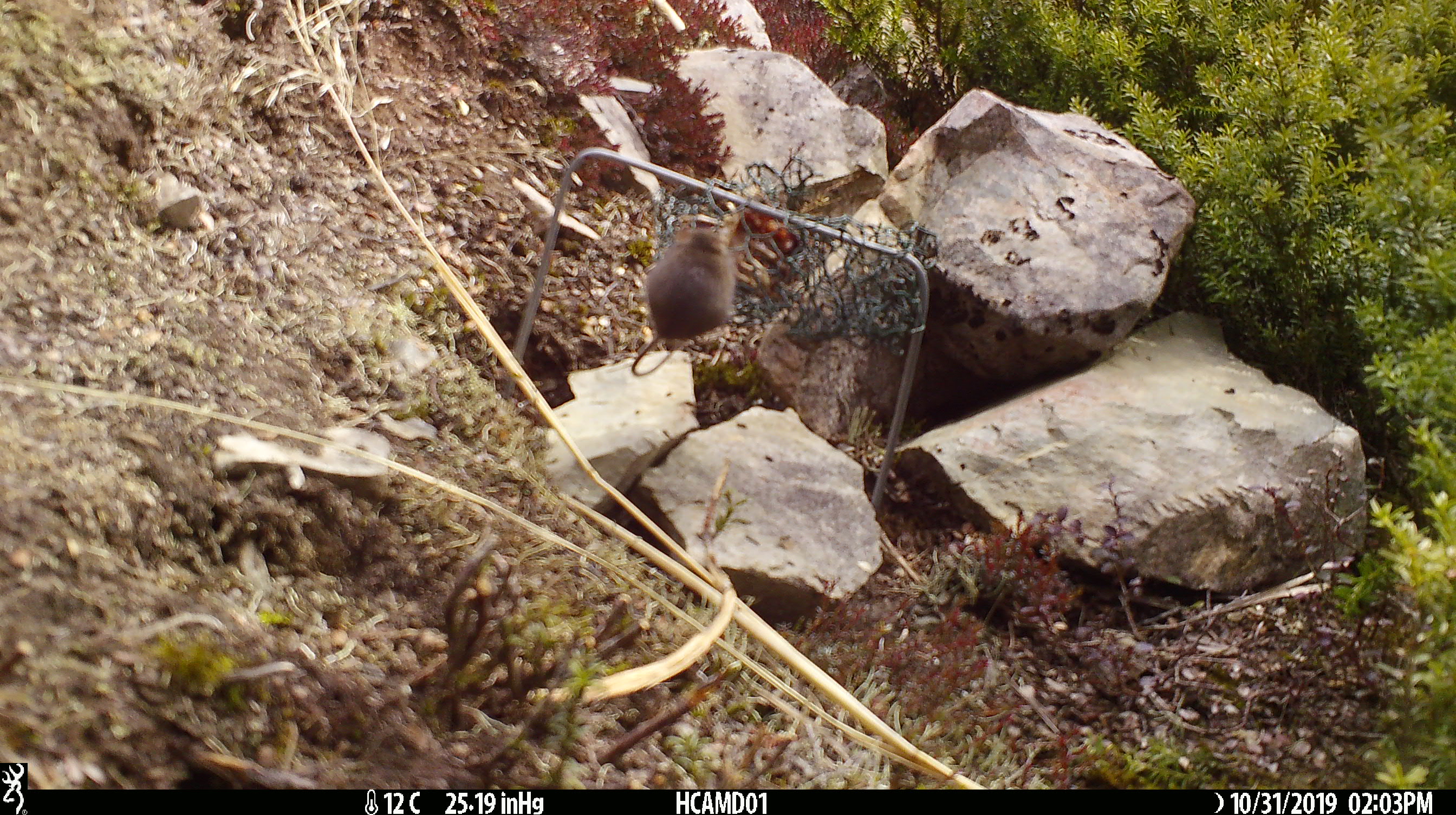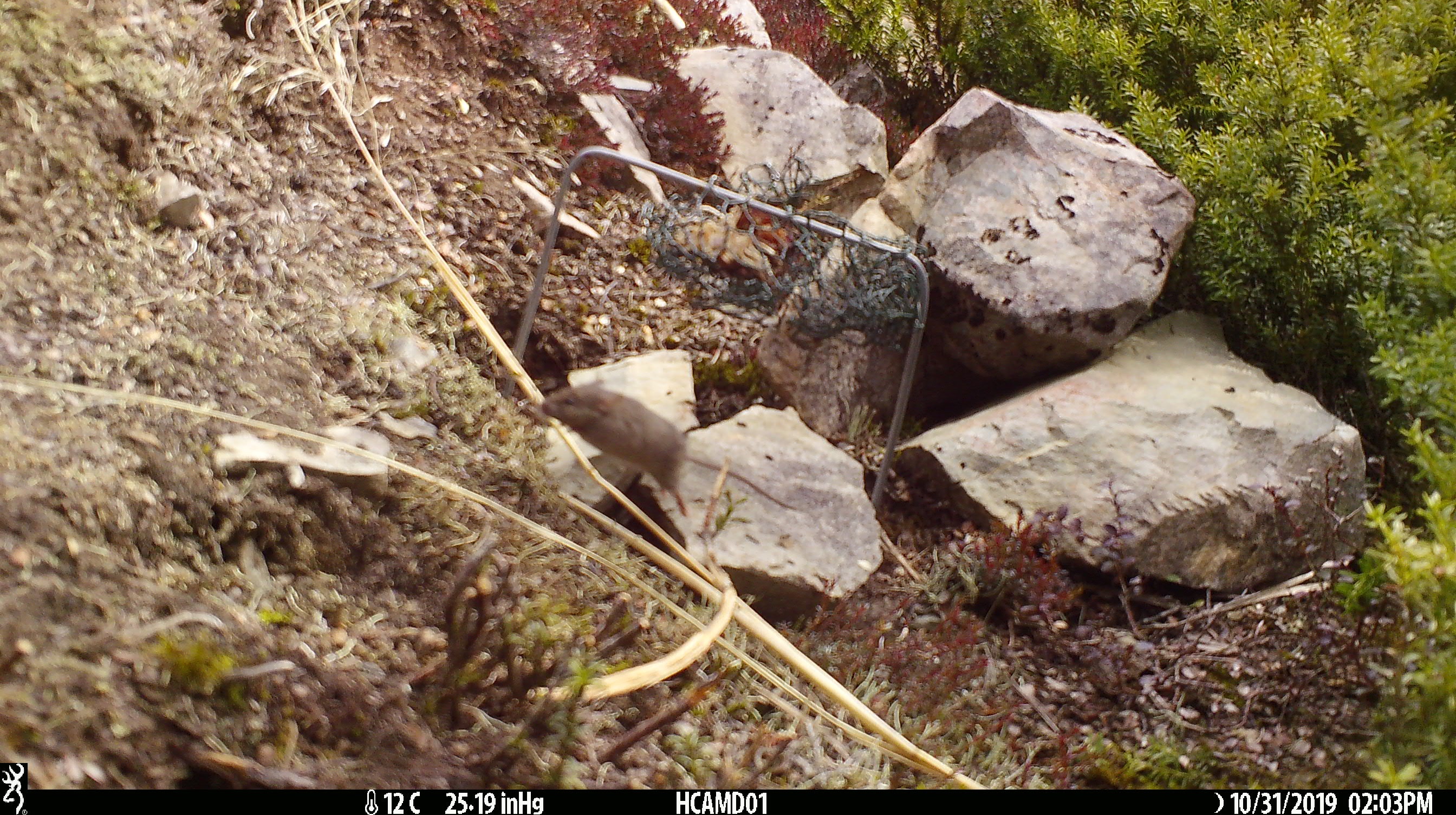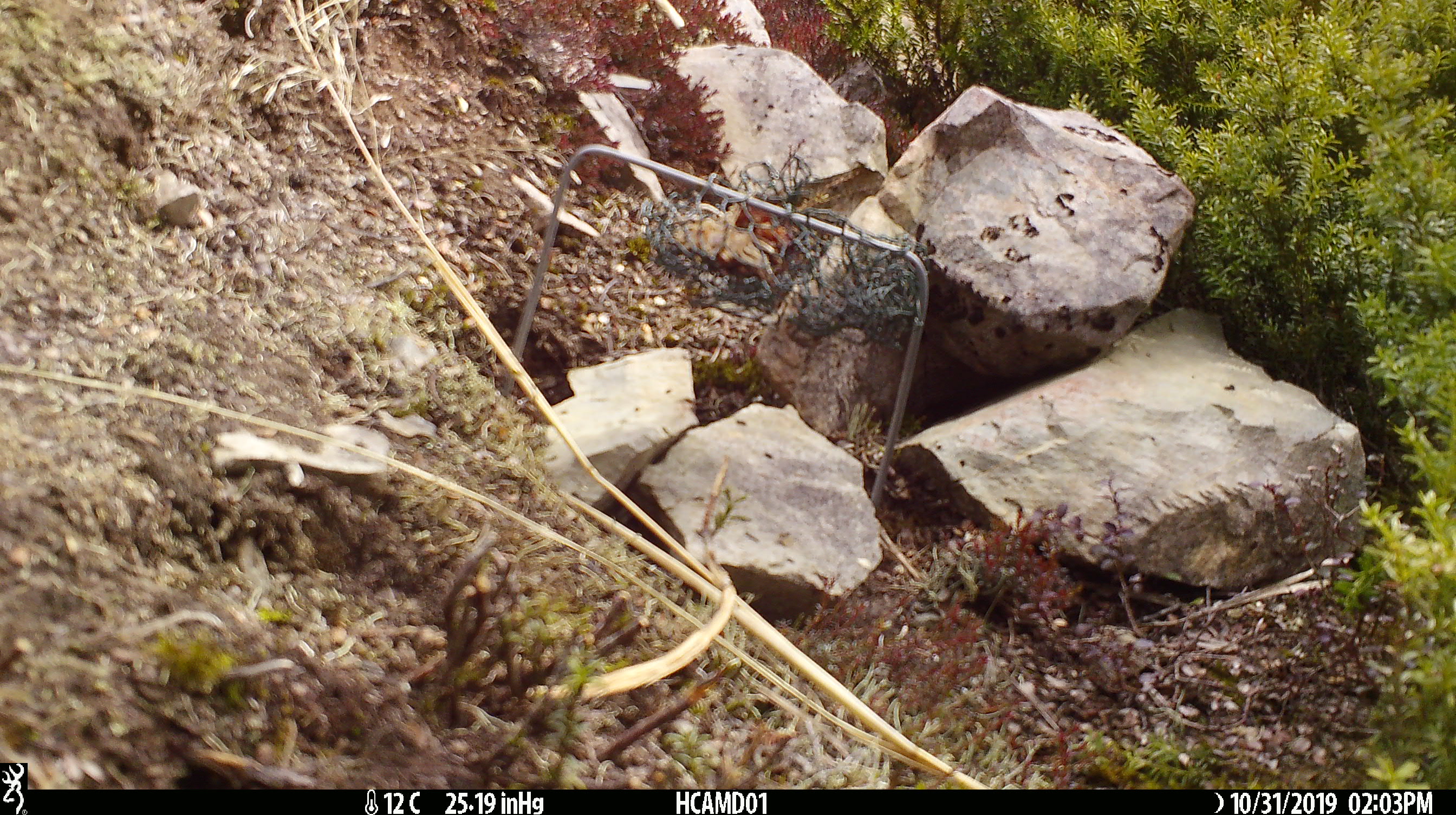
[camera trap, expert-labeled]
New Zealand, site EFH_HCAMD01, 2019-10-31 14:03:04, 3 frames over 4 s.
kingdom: Animalia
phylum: Chordata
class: Mammalia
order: Rodentia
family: Muridae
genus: Mus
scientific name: Mus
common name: mouse